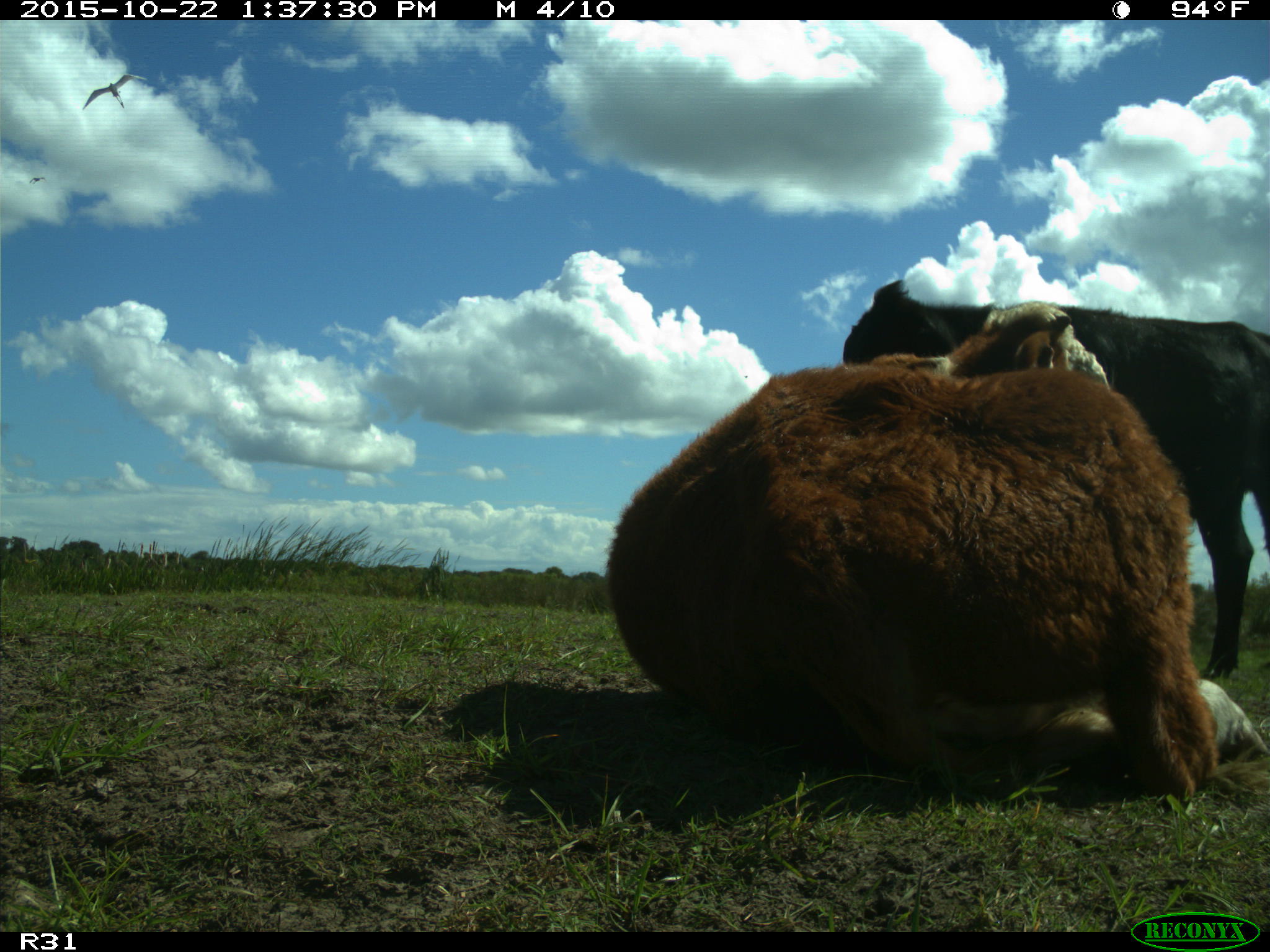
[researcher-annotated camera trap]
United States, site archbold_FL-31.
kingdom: Animalia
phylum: Chordata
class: Mammalia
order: Artiodactyla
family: Bovidae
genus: Bos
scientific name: Bos taurus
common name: domestic cow